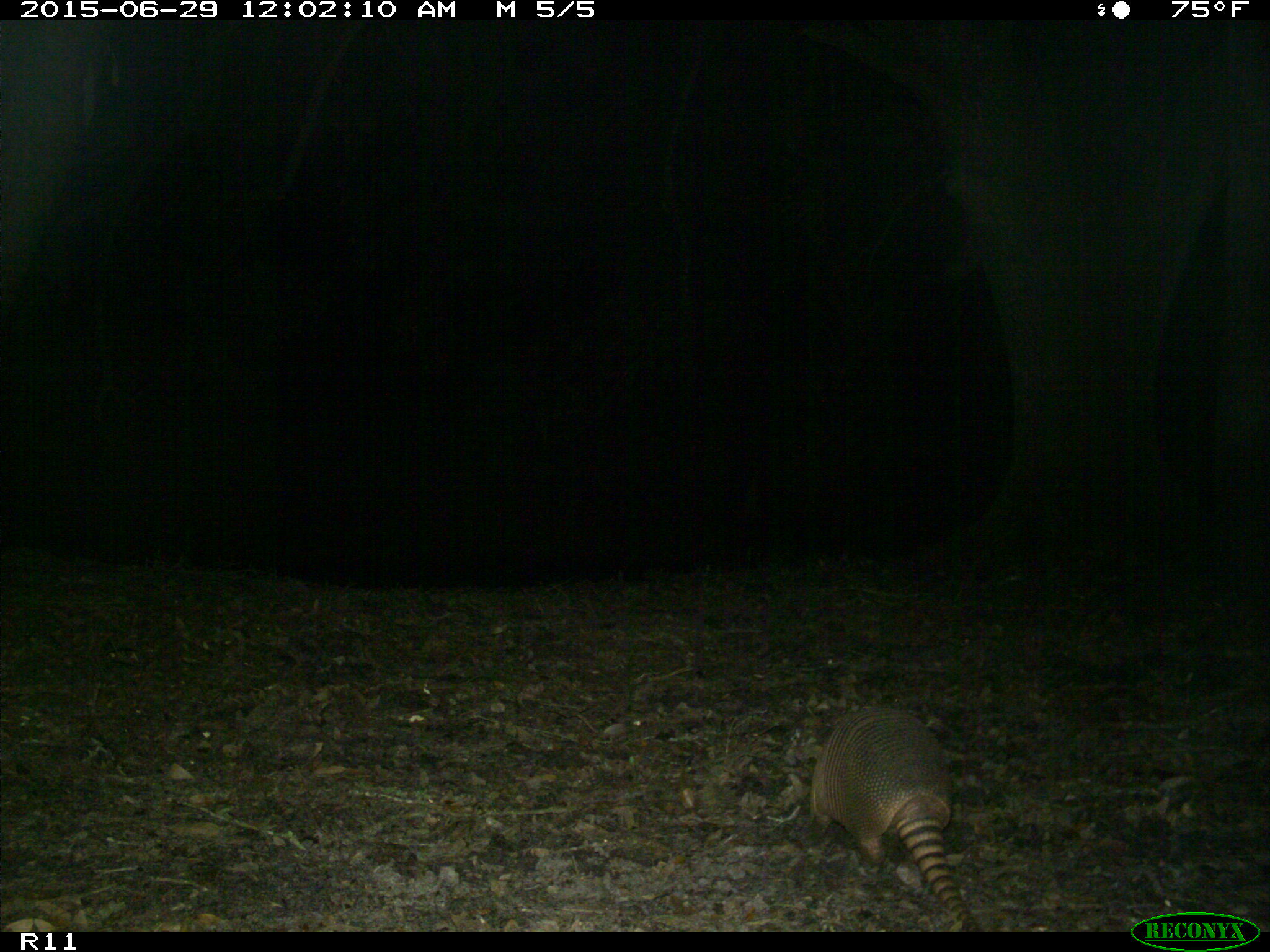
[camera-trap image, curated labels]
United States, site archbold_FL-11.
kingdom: Animalia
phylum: Chordata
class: Mammalia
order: Cingulata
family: Dasypodidae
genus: Dasypus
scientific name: Dasypus novemcinctus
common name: nine-banded armadillo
Dasypus novemcinctus (nine-banded armadillo).